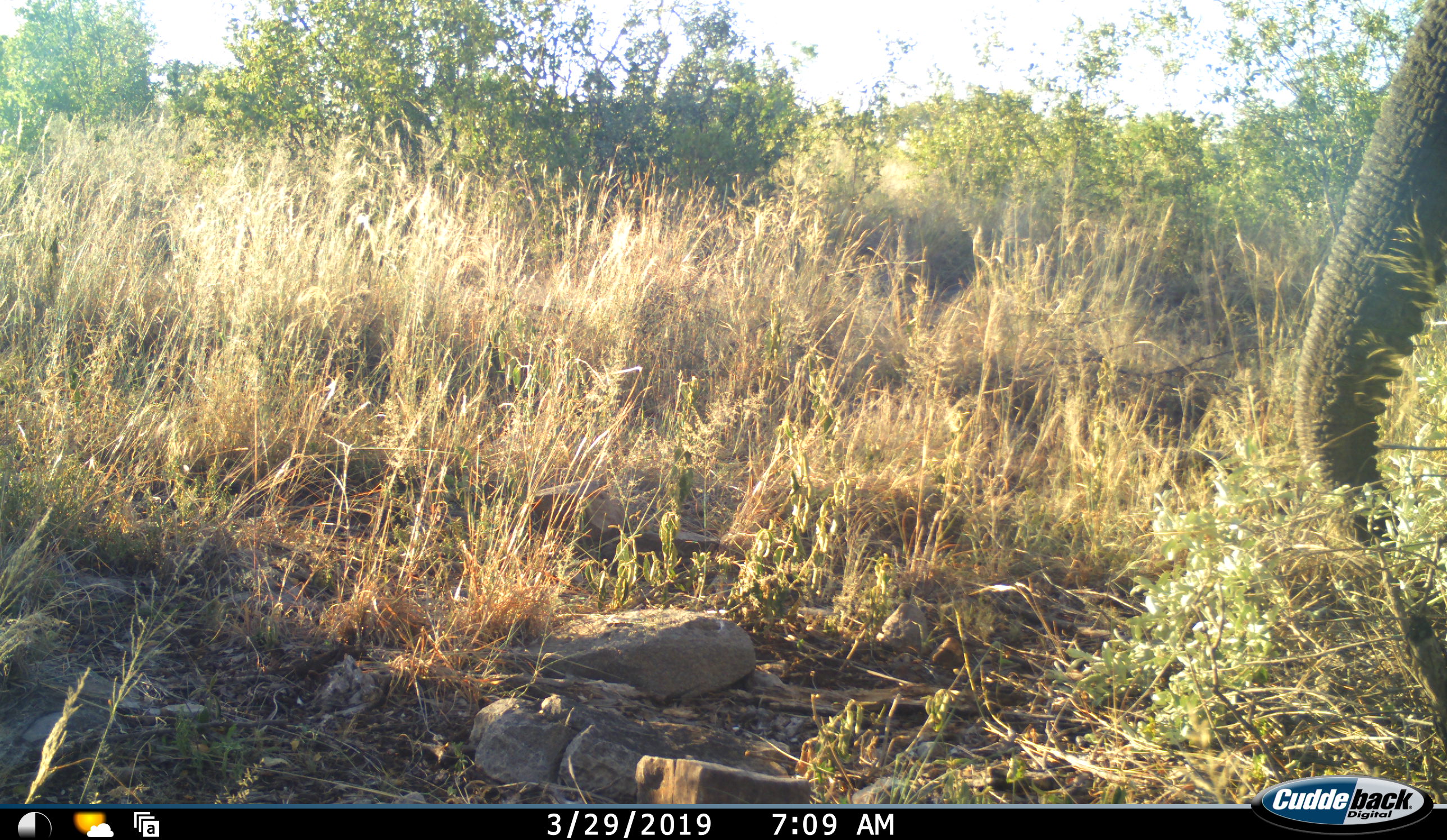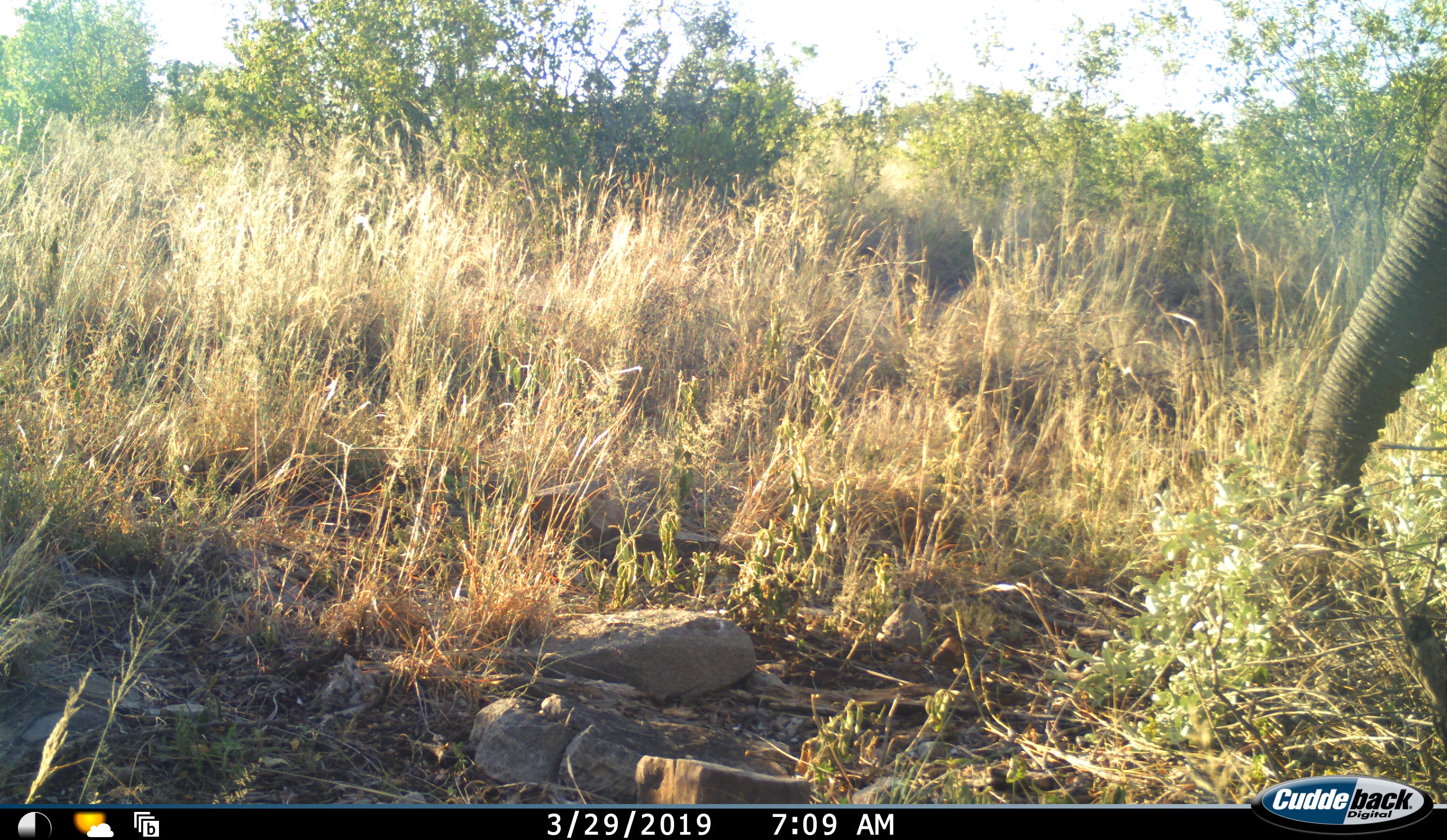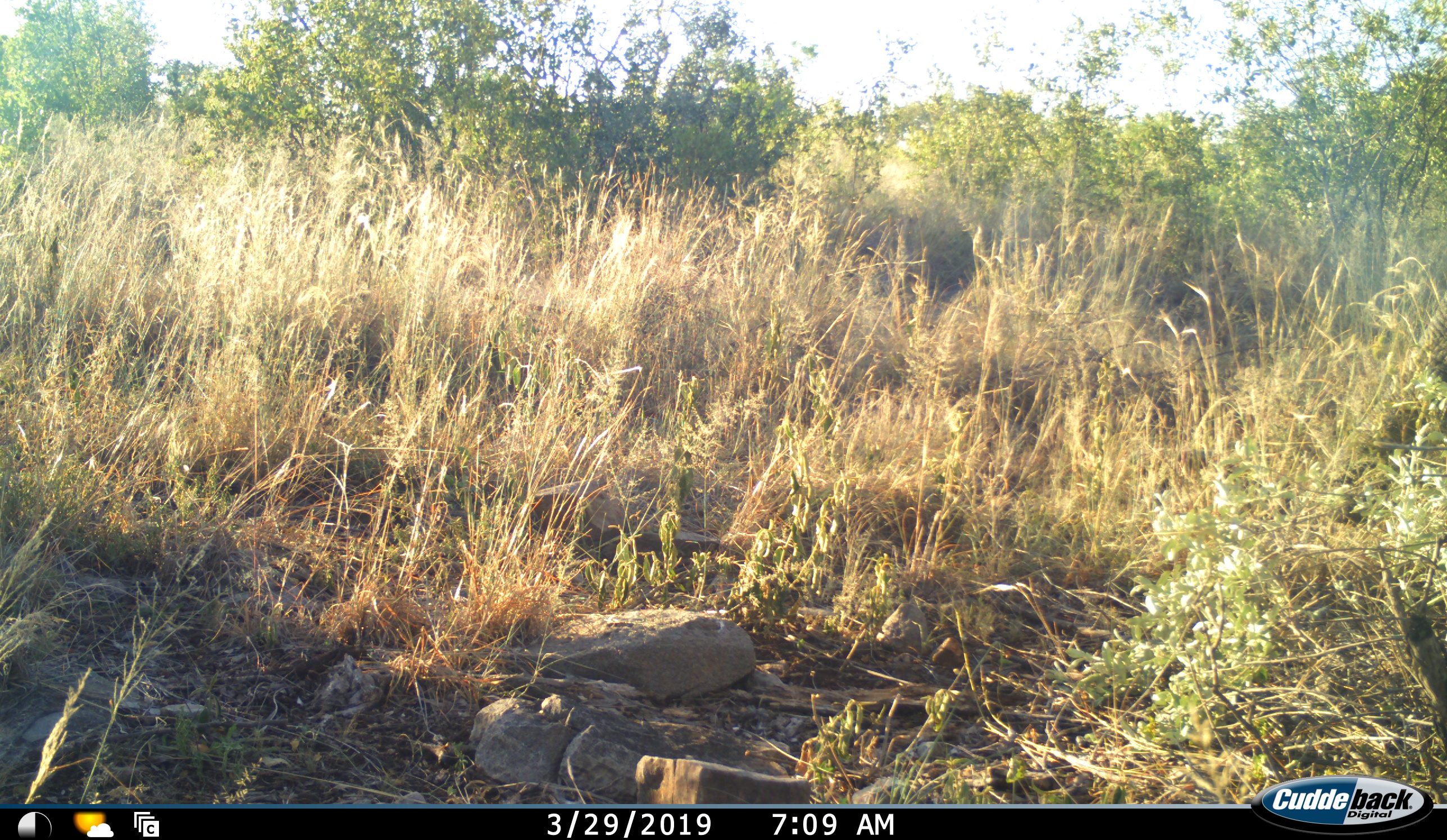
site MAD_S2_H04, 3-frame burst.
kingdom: Animalia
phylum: Chordata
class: Mammalia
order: Proboscidea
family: Elephantidae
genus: Loxodonta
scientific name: Loxodonta africana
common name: african bush elephant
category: elephant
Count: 1.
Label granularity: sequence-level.